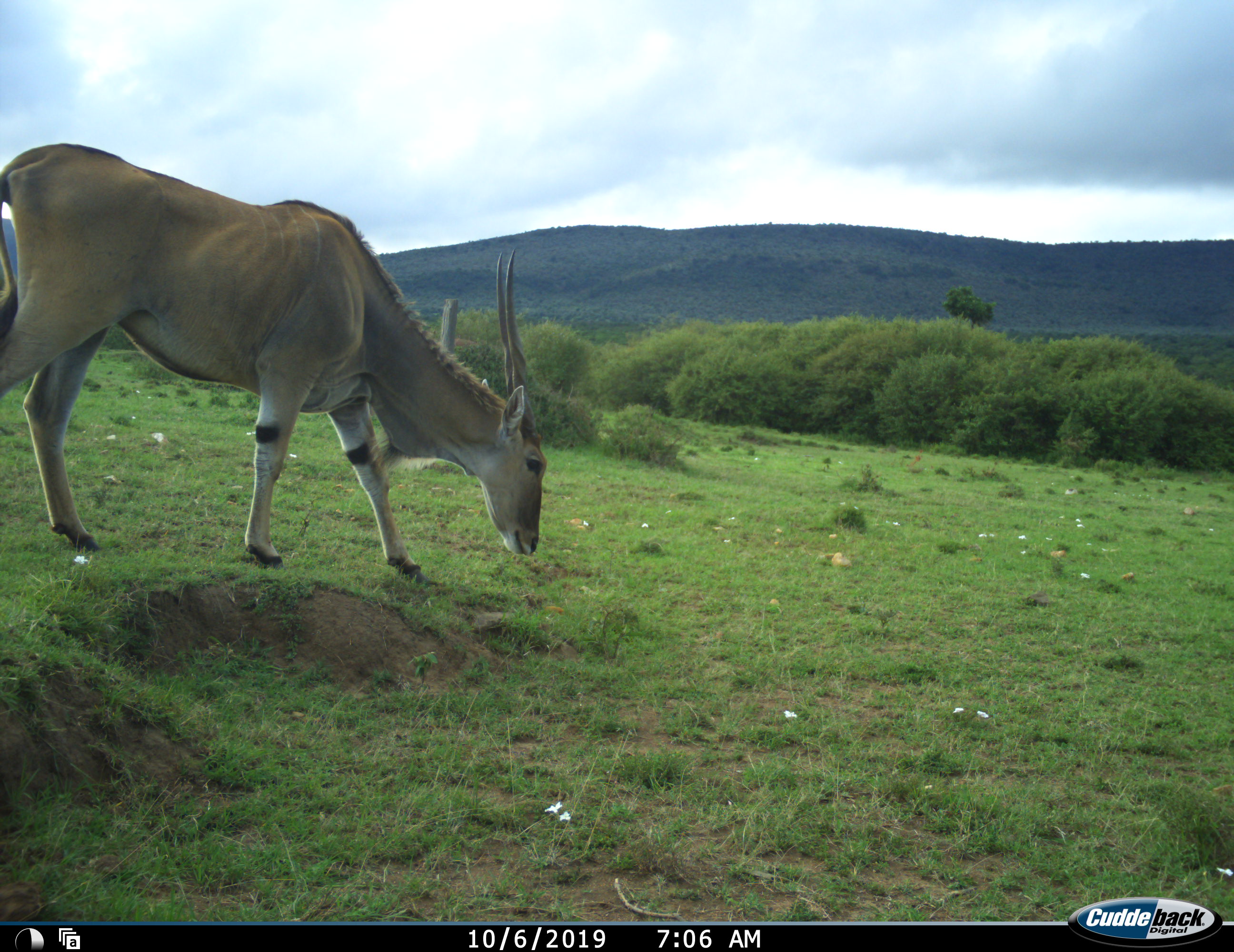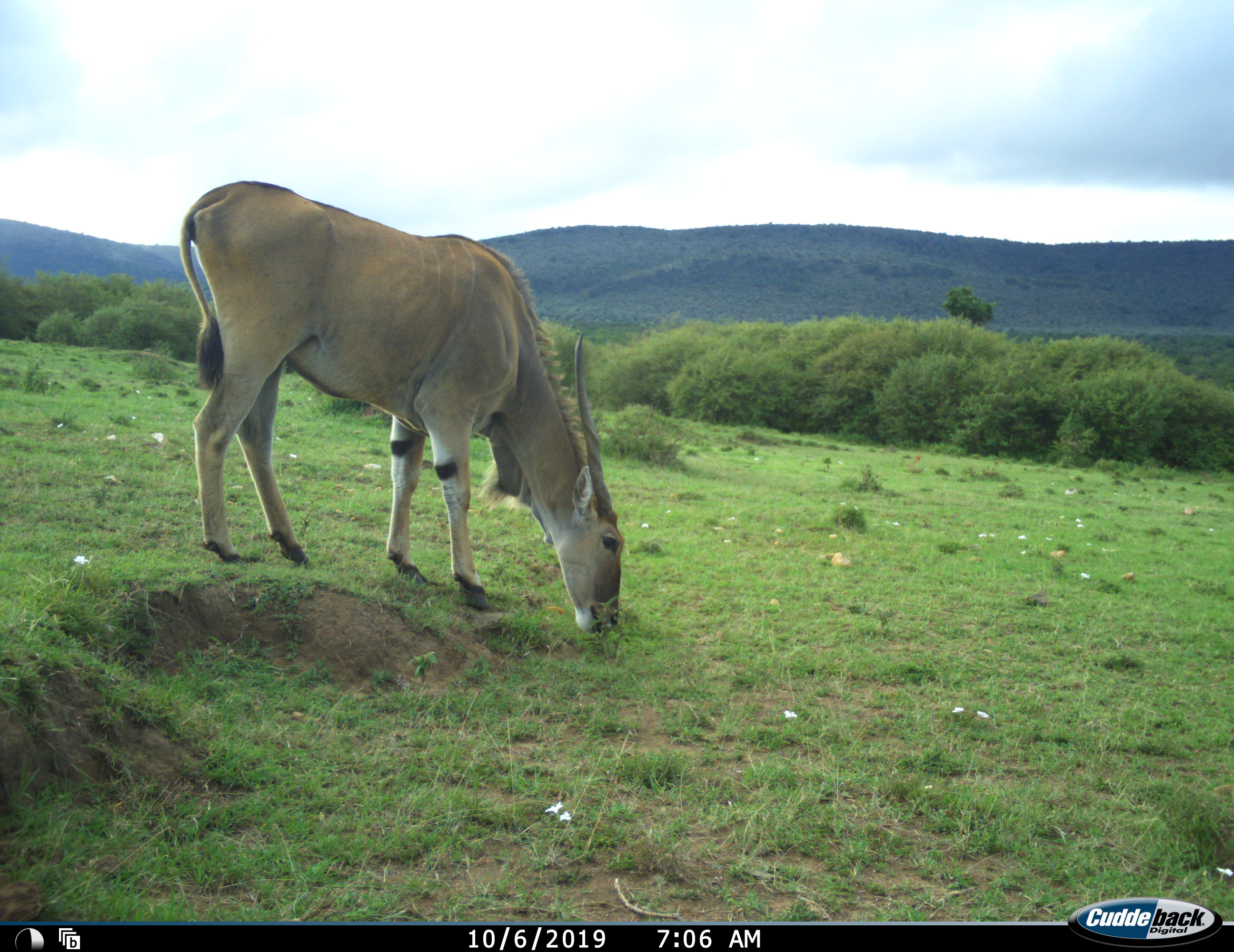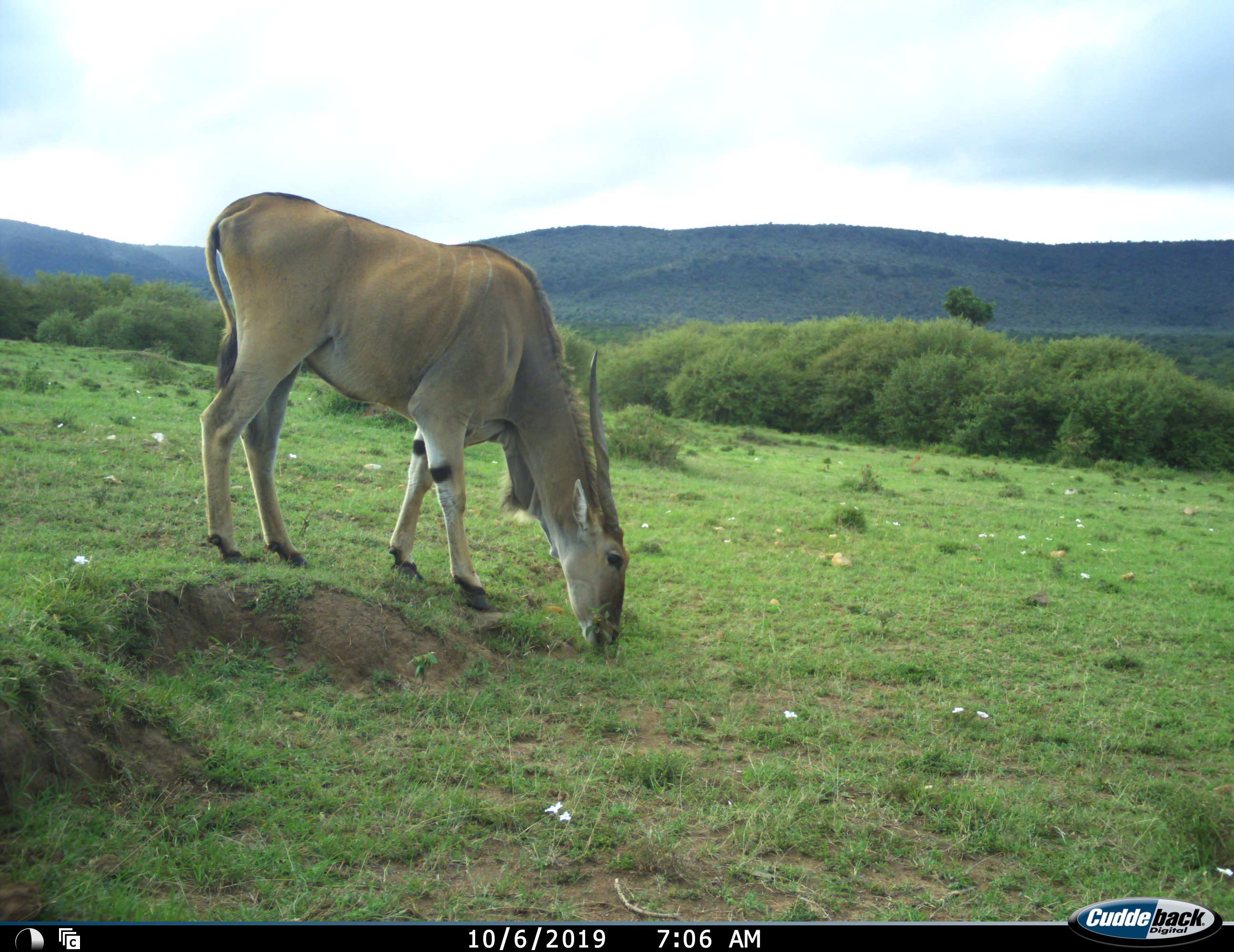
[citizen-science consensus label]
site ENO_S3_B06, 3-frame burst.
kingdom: Animalia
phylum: Chordata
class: Mammalia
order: Artiodactyla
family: Bovidae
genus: Tragelaphus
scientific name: Tragelaphus oryx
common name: eland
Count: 1.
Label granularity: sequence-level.